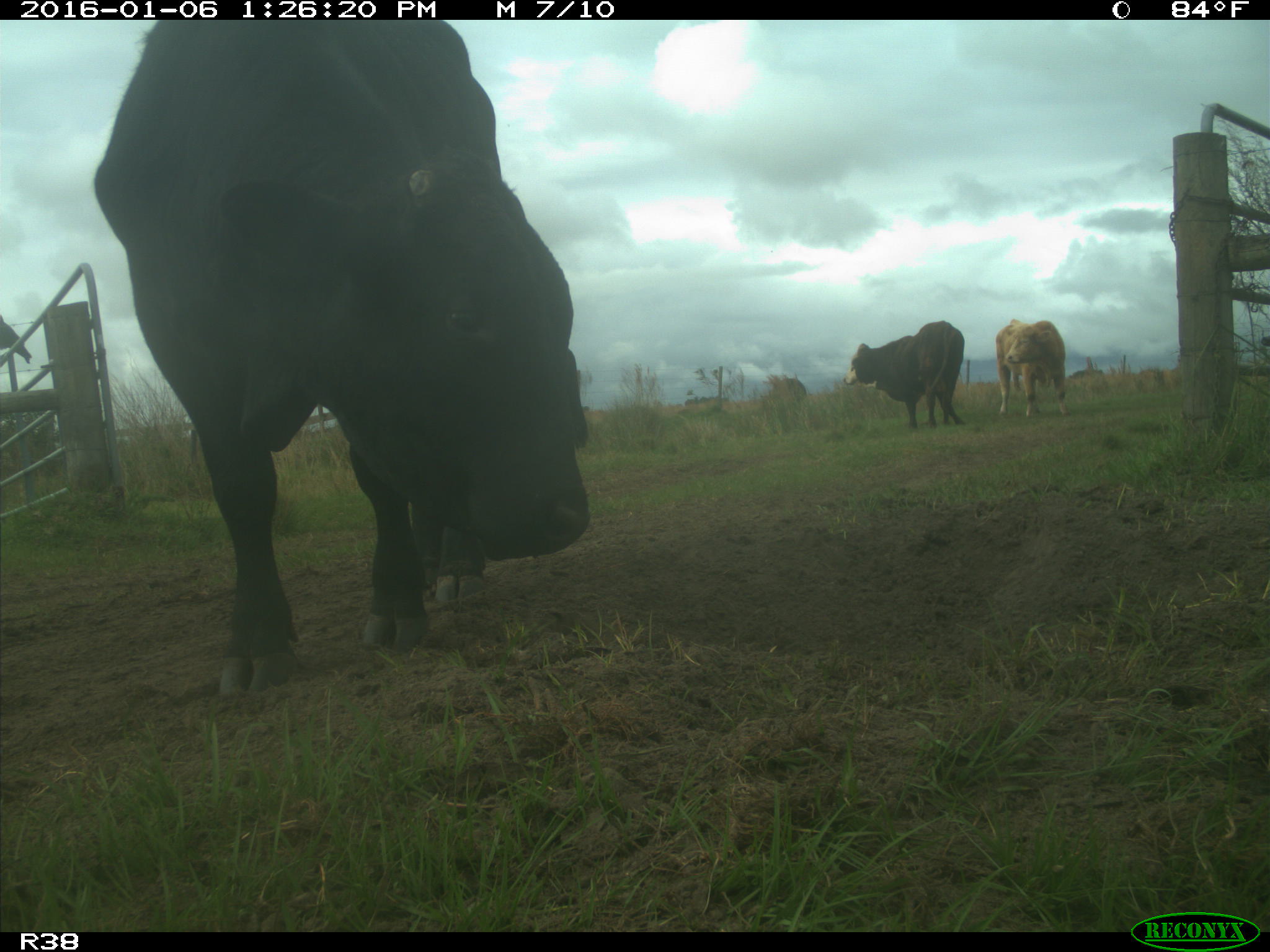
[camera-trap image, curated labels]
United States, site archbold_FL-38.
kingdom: Animalia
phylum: Chordata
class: Mammalia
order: Artiodactyla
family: Bovidae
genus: Bos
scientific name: Bos taurus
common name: domestic cow